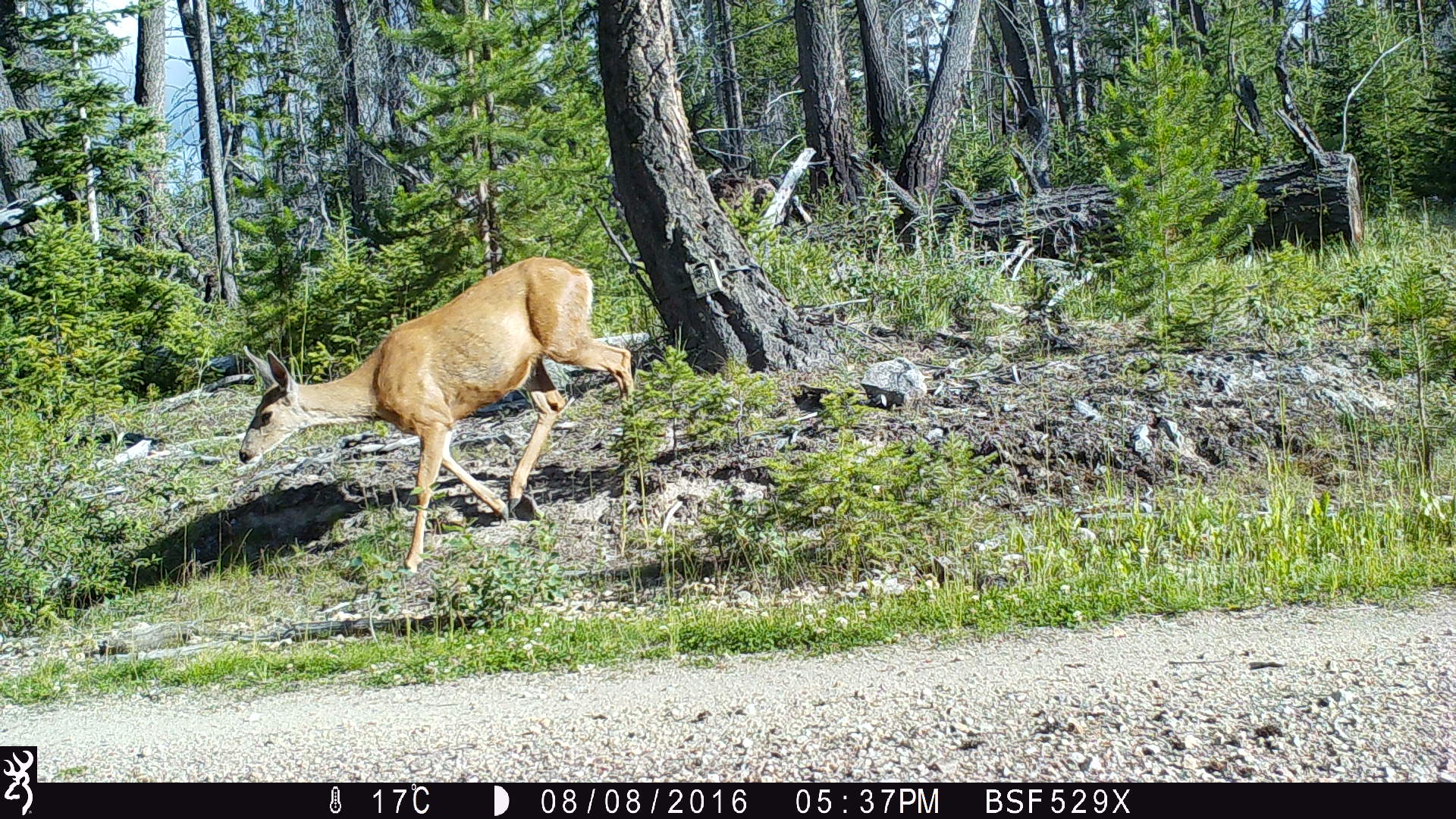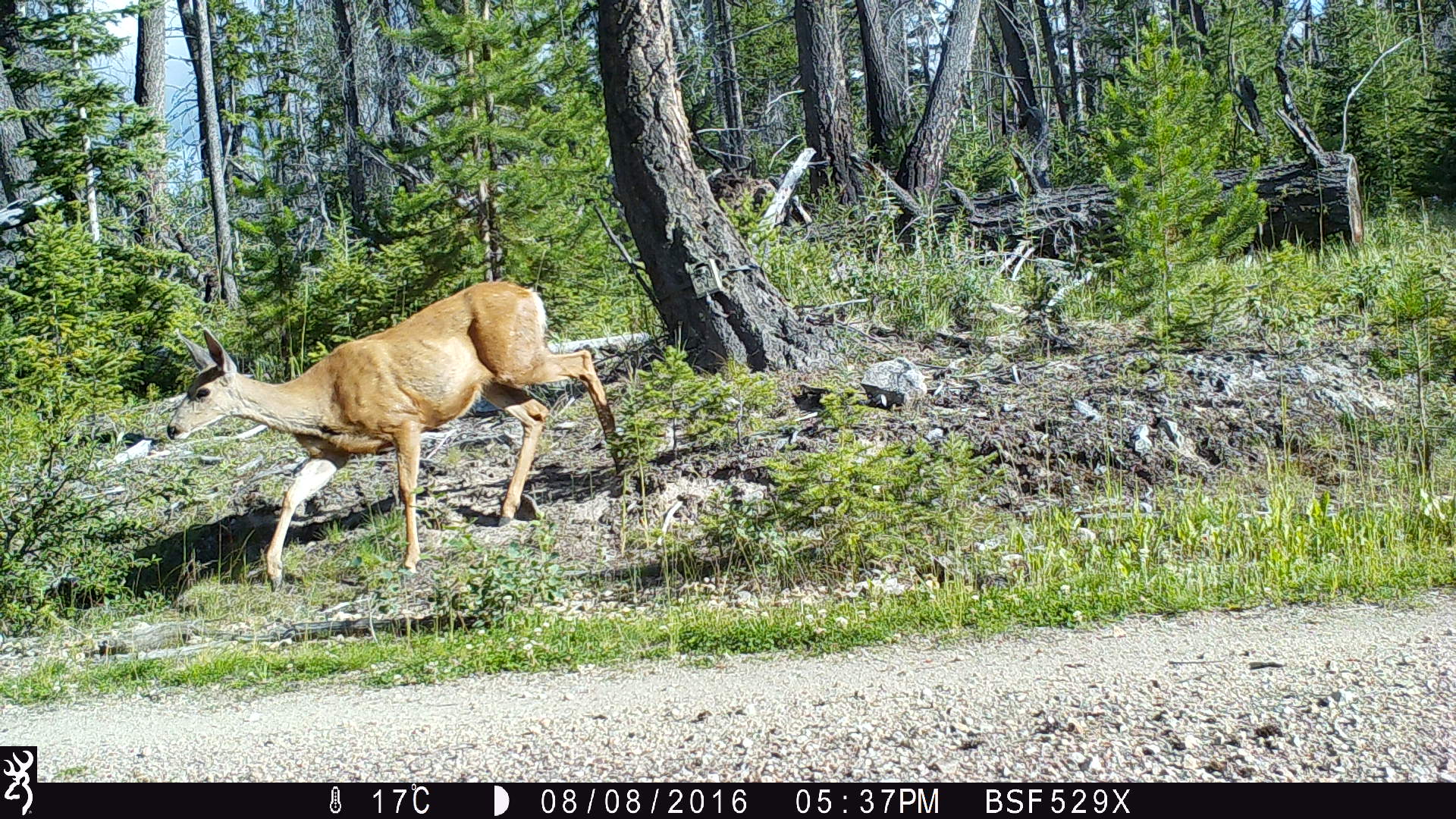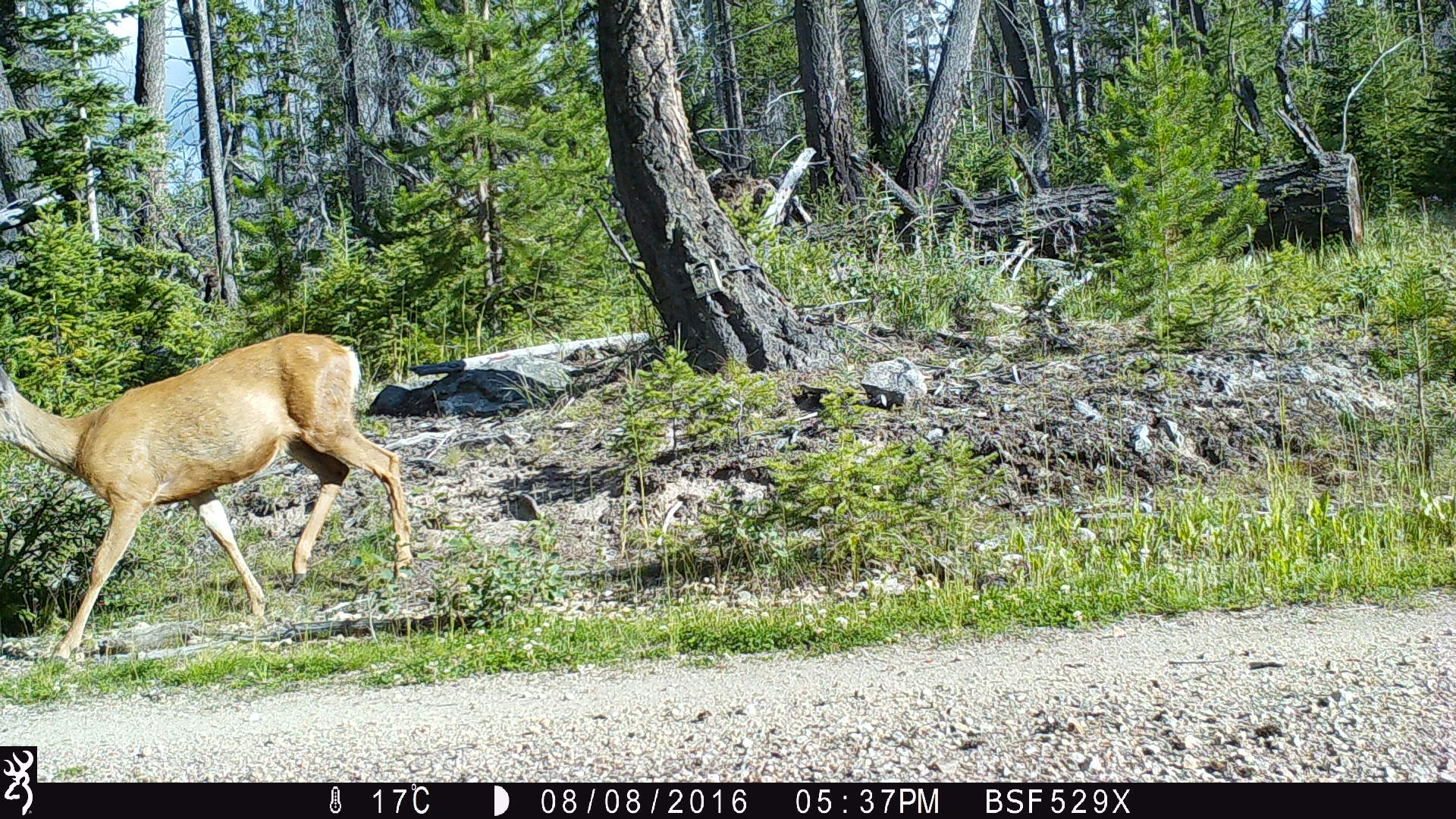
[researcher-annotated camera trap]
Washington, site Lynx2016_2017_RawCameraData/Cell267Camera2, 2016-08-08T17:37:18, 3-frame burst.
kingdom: Animalia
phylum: Chordata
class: Mammalia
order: Artiodactyla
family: Cervidae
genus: Odocoileus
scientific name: Odocoileus hemionus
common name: mule deer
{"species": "Odocoileus hemionus (mule deer)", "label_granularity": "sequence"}